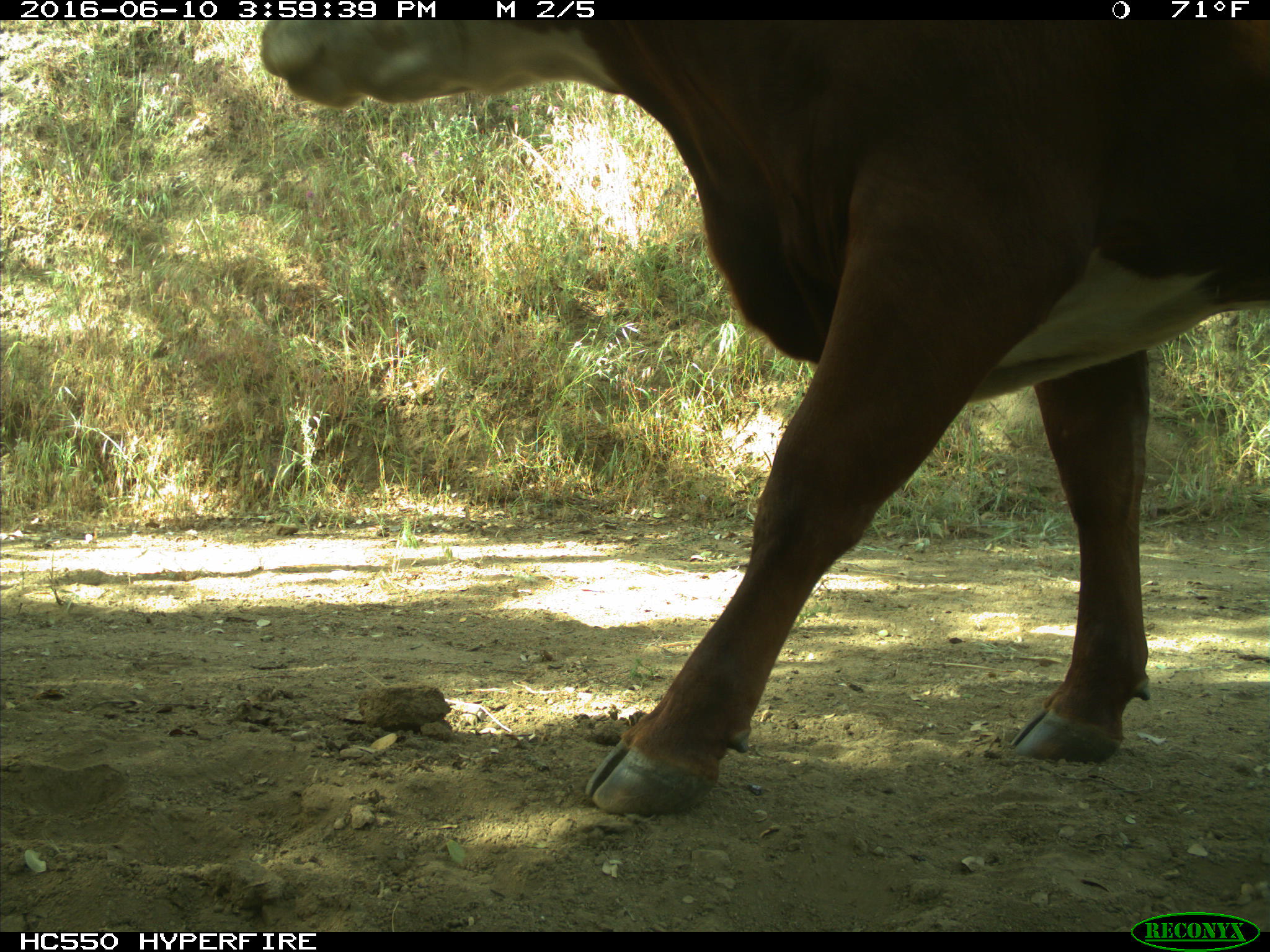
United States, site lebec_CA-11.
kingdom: Animalia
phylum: Chordata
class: Mammalia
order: Artiodactyla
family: Bovidae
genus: Bos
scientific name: Bos taurus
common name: domestic cow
Bos taurus (domestic cow).